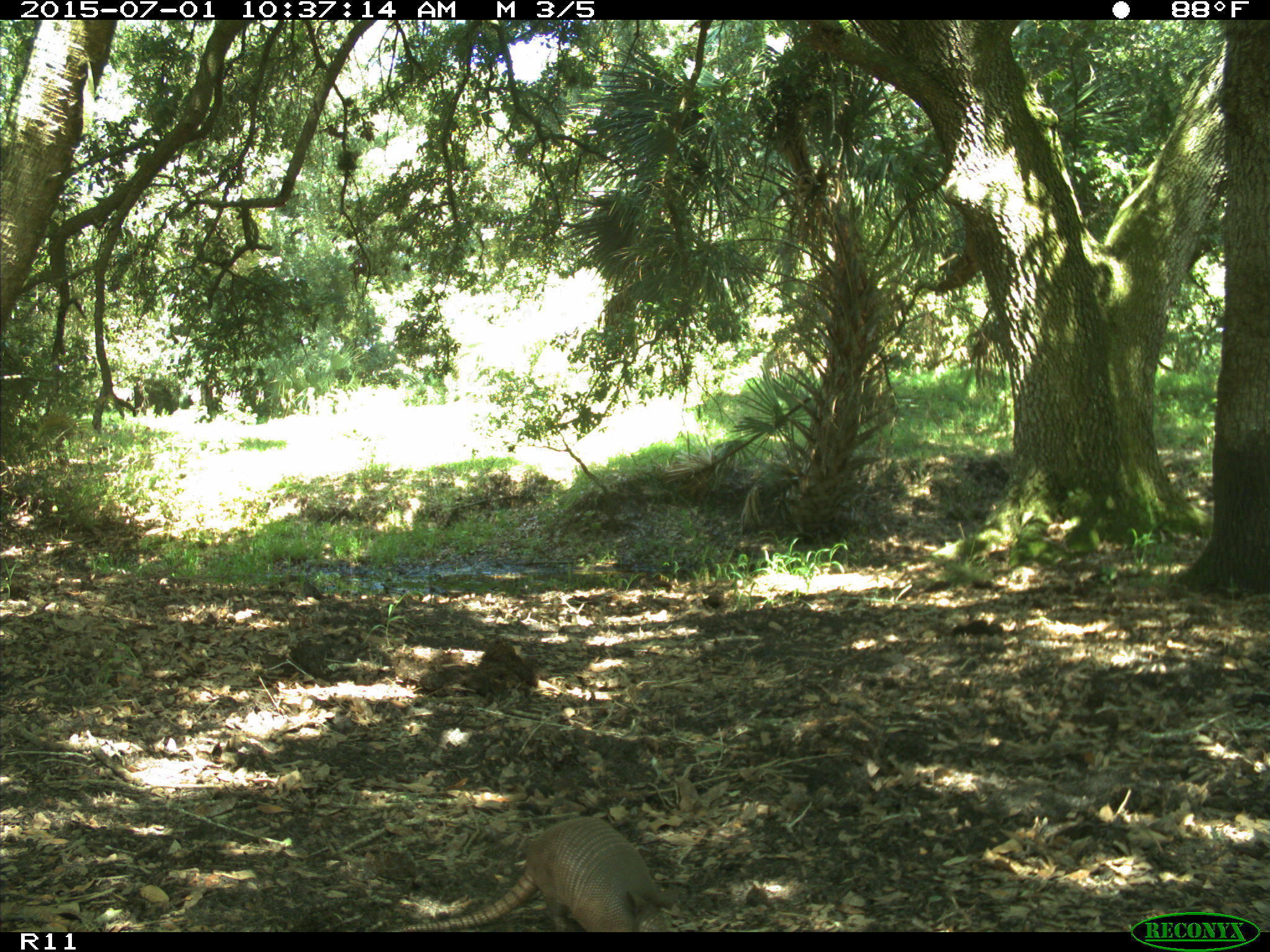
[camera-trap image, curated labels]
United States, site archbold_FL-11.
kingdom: Animalia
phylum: Chordata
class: Mammalia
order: Cingulata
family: Dasypodidae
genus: Dasypus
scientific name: Dasypus novemcinctus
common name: nine-banded armadillo